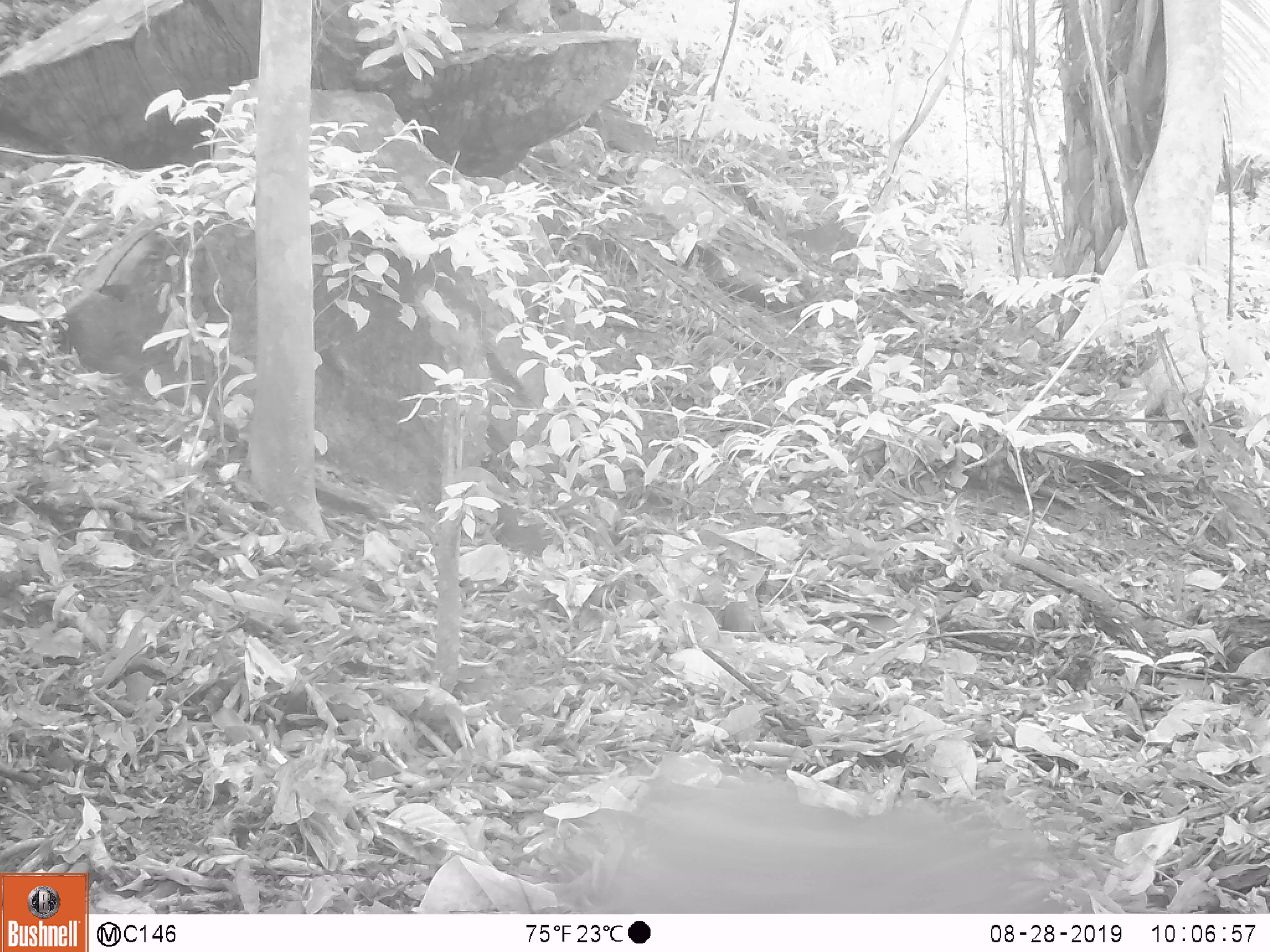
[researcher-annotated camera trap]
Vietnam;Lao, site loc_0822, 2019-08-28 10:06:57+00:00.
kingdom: Animalia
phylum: Chordata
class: Mammalia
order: Artiodactyla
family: Suidae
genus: Sus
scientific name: Sus scrofa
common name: eurasian wild pig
Eurasian wild pig (Sus scrofa). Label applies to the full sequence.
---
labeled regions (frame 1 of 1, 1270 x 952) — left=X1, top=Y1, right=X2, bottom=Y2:
eurasian wild pig: left=547, top=766, right=1053, bottom=913